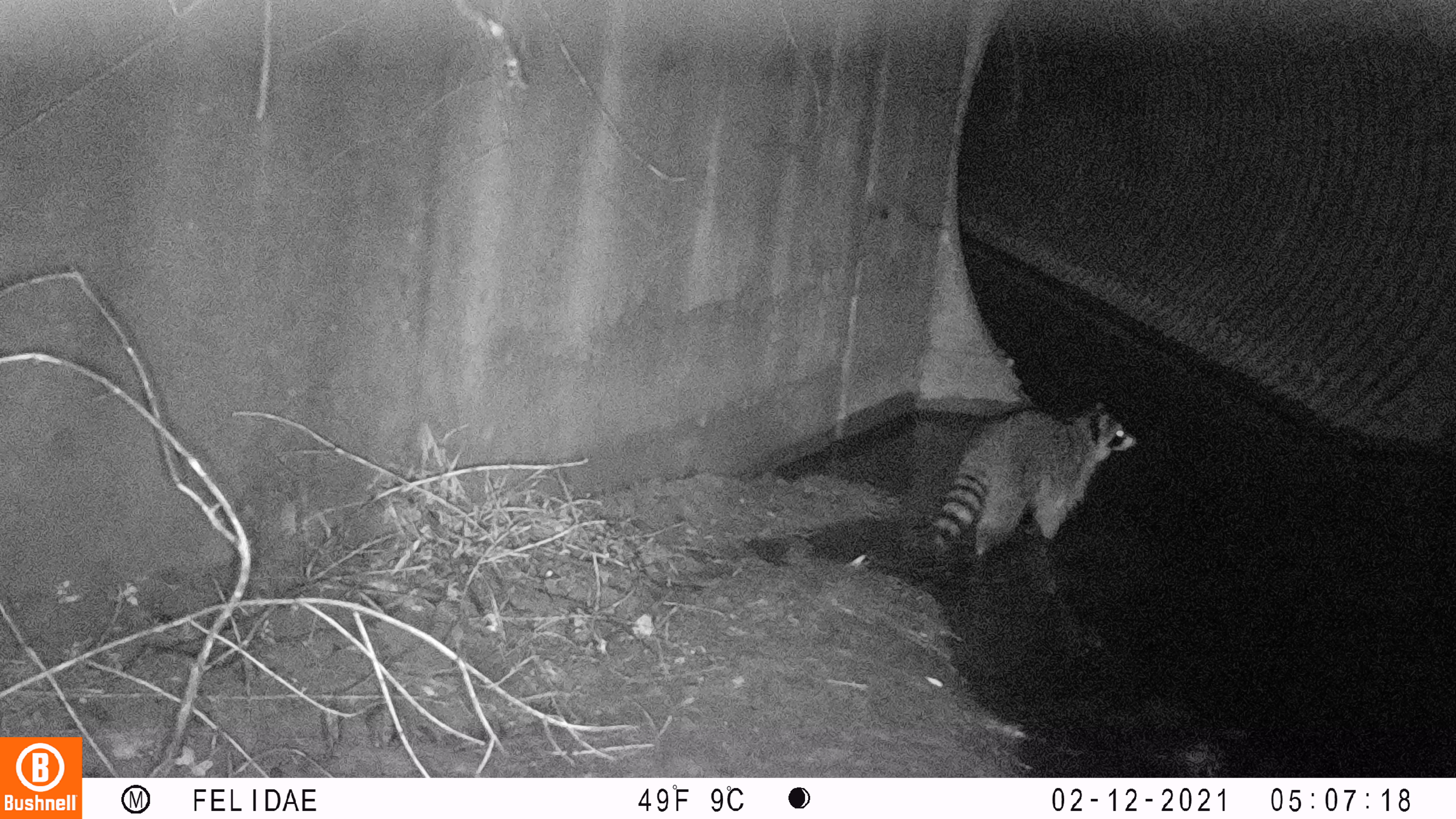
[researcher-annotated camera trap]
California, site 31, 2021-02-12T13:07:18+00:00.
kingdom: Animalia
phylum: Chordata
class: Mammalia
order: Carnivora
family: Procyonidae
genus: Procyon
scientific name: Procyon lotor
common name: raccoon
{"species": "raccoon (Procyon lotor)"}